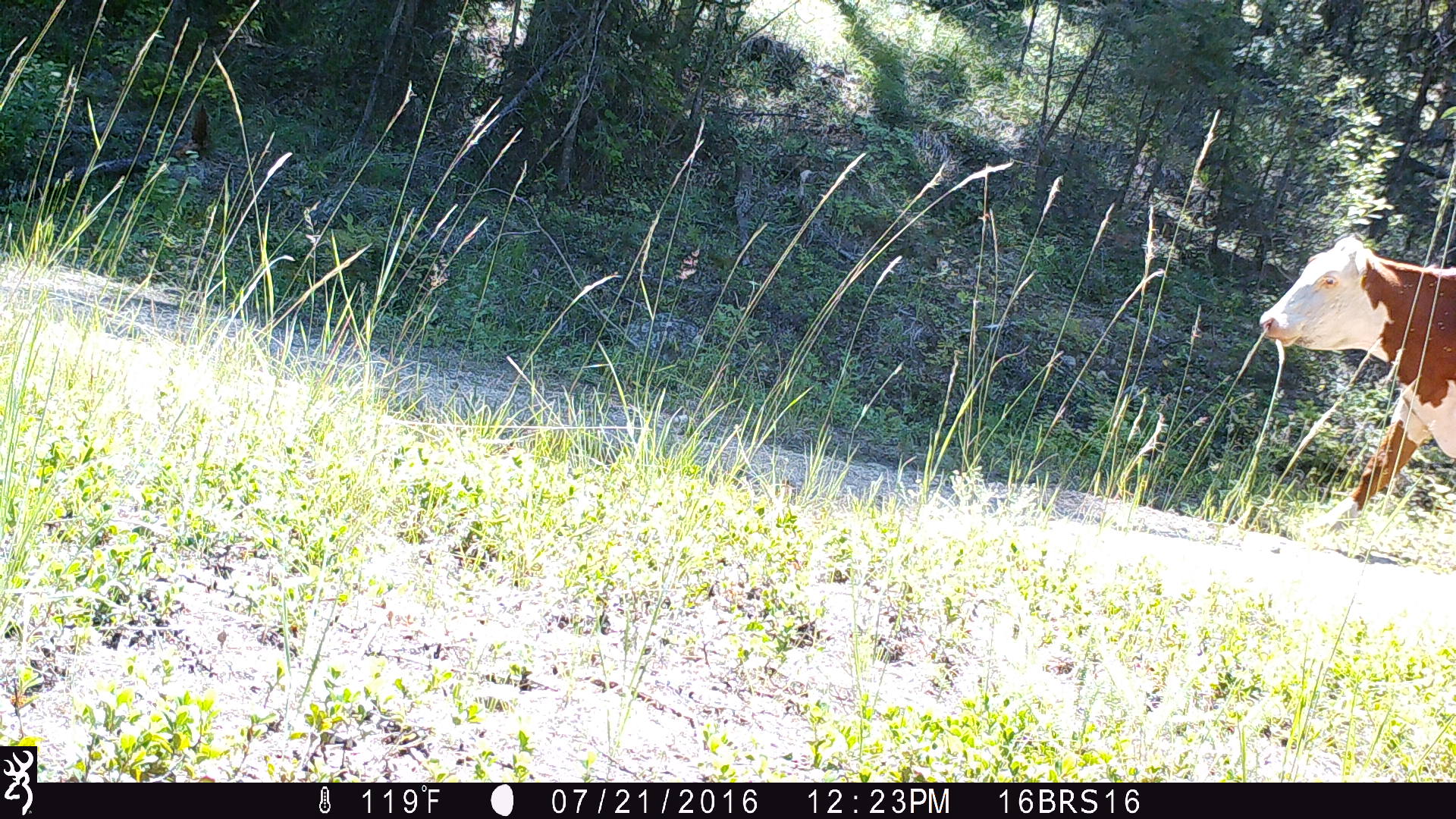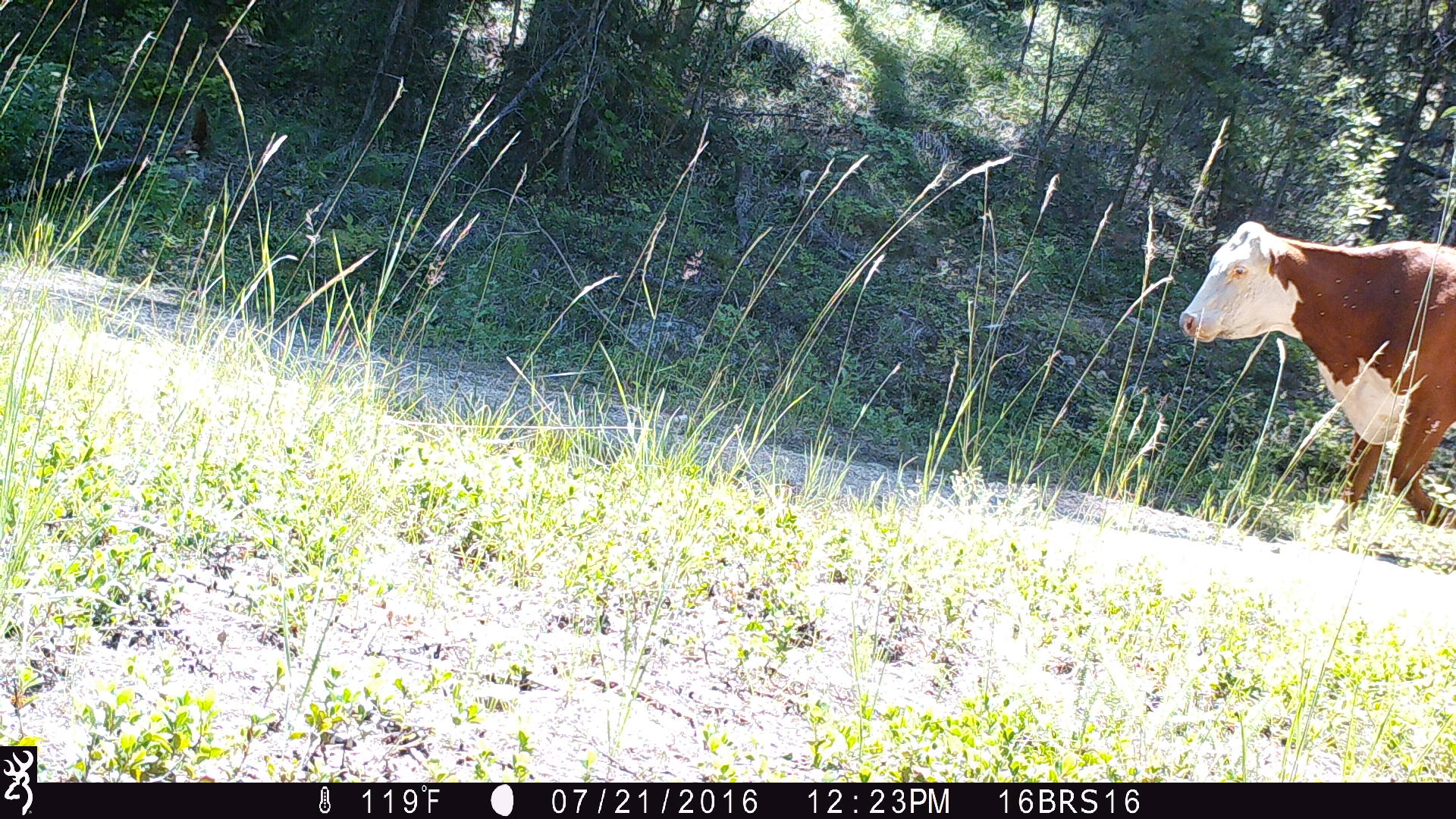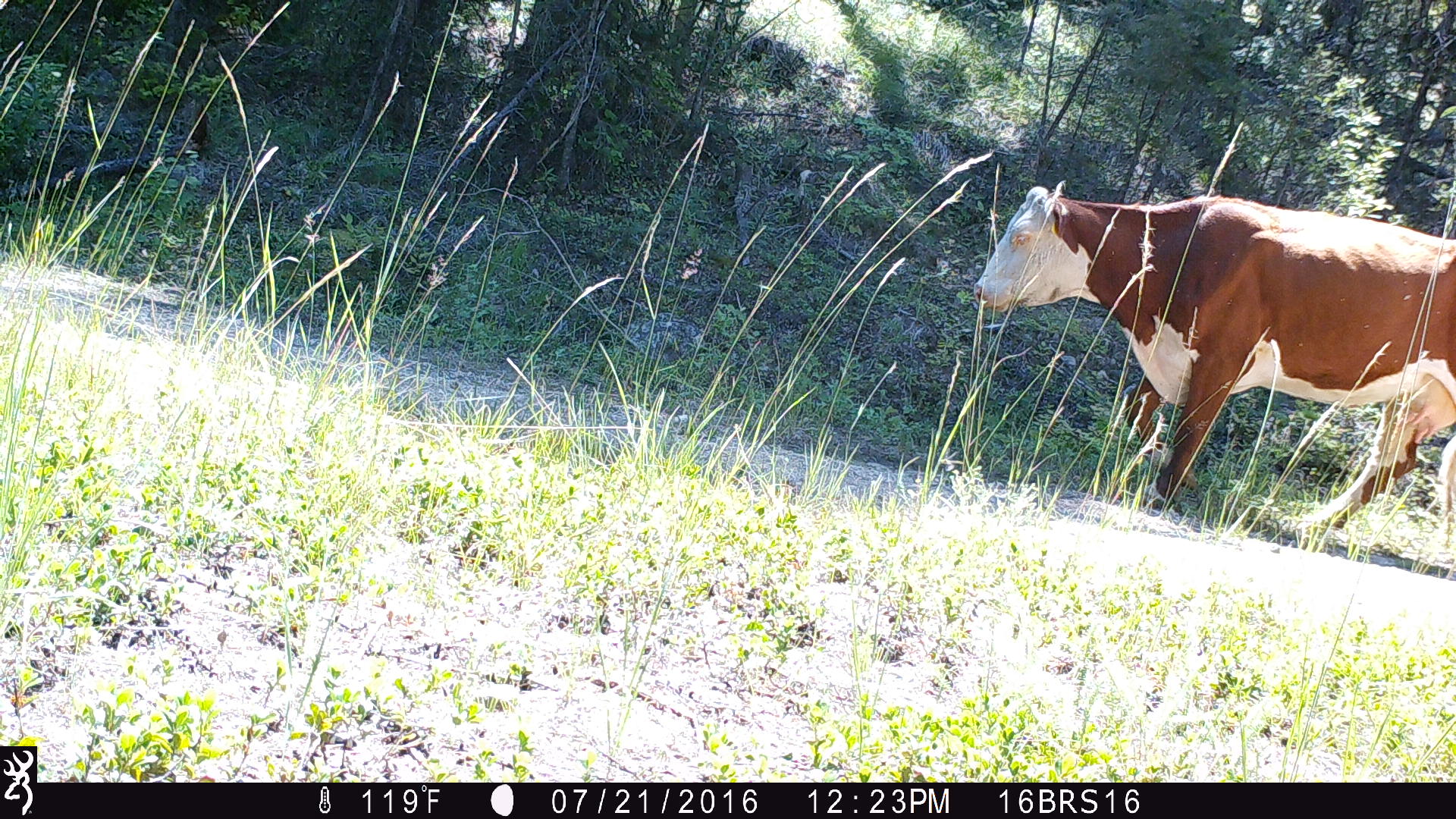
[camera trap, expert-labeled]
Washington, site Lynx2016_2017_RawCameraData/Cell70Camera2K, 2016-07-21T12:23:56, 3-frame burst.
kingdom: Animalia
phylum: Chordata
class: Mammalia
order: Artiodactyla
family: Bovidae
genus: Bos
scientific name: Bos taurus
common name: domestic cattle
Domestic cattle (Bos taurus). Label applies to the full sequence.